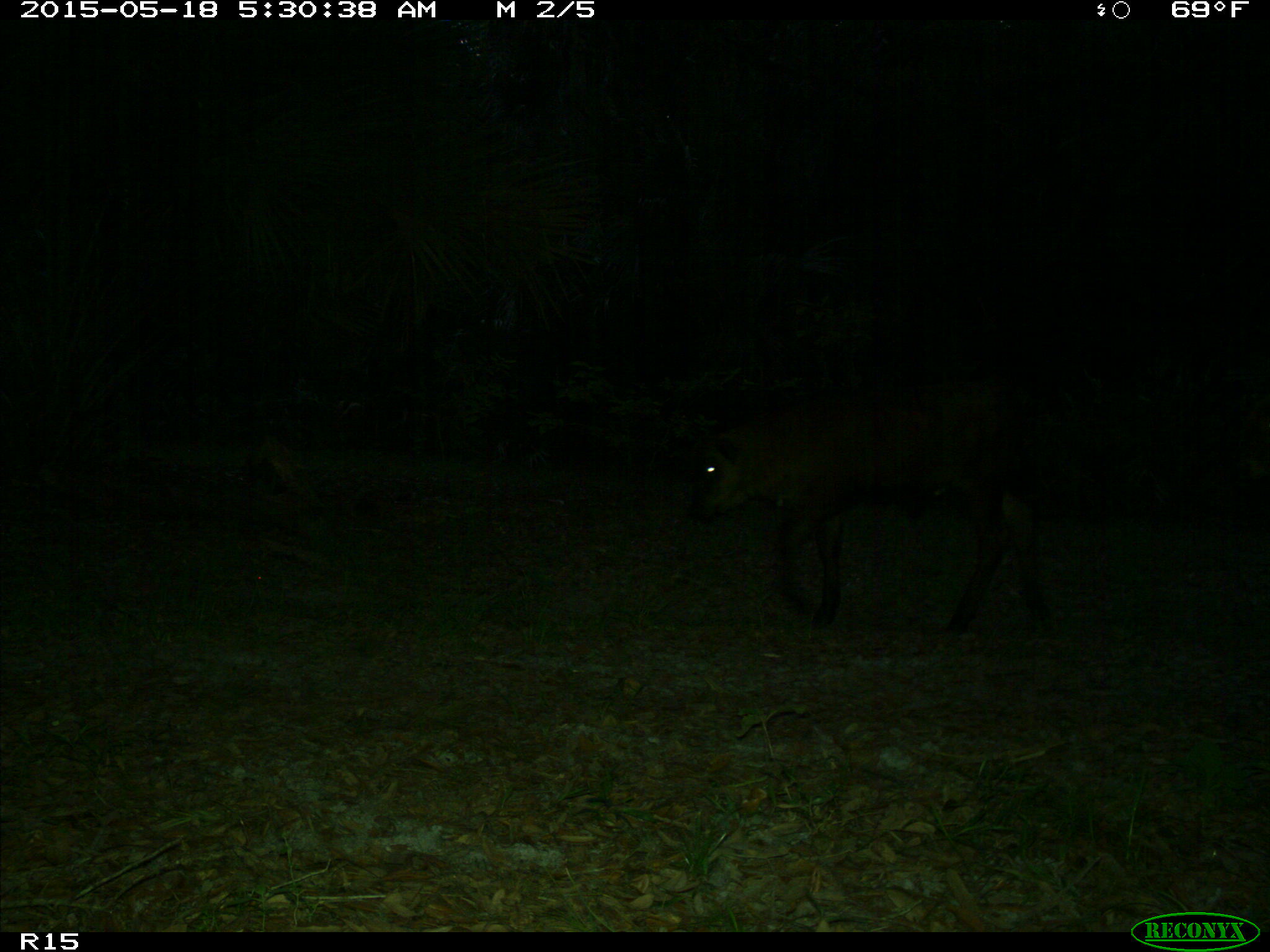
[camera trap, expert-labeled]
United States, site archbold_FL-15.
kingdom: Animalia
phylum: Chordata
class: Mammalia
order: Artiodactyla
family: Bovidae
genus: Bos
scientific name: Bos taurus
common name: domestic cow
Bos taurus (domestic cow).